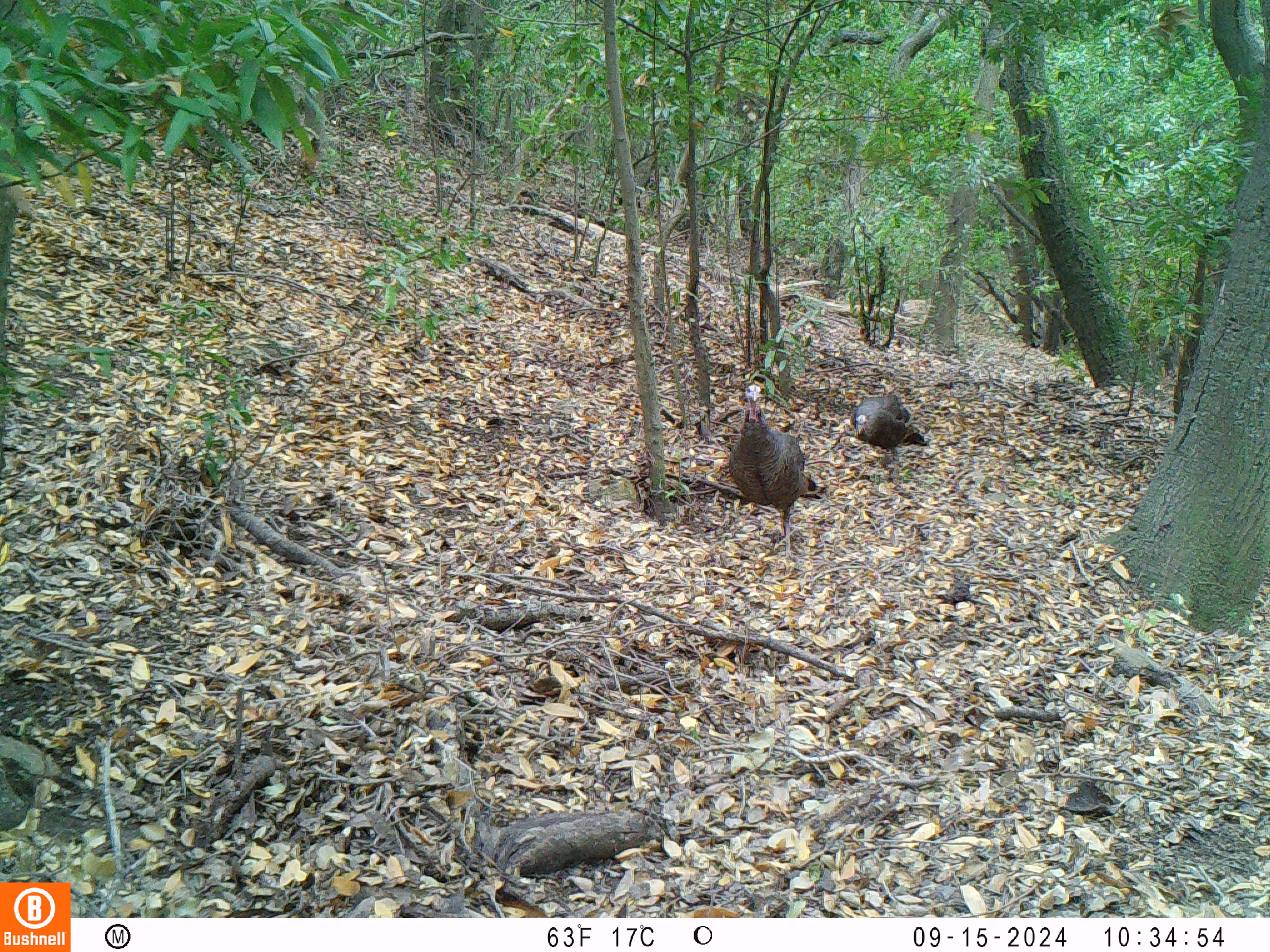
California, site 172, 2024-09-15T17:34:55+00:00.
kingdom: Animalia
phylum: Chordata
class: Aves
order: Galliformes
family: Phasianidae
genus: Meleagris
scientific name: Meleagris gallopavo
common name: turkey